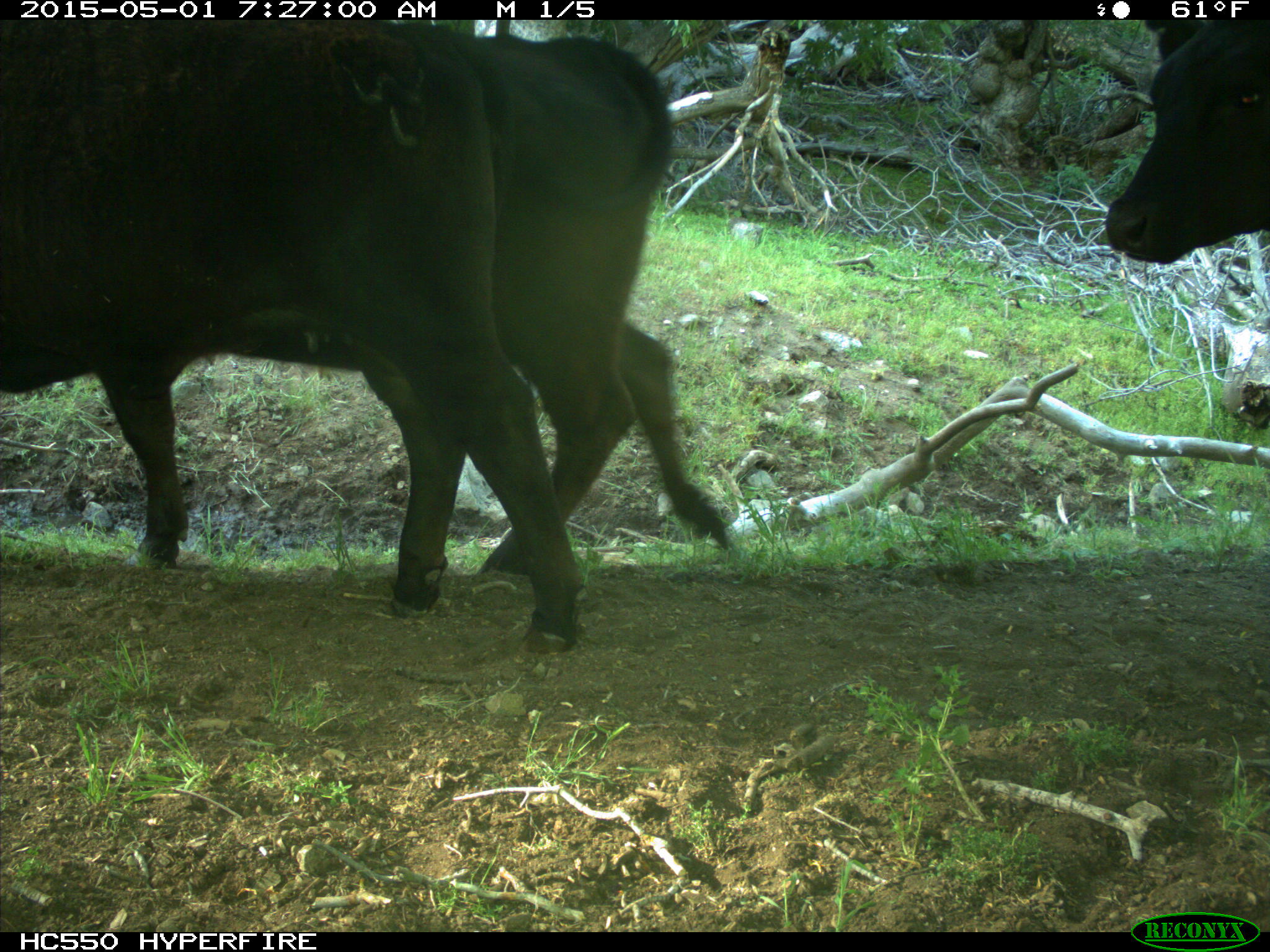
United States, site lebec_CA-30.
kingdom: Animalia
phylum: Chordata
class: Mammalia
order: Artiodactyla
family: Bovidae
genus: Bos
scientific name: Bos taurus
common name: domestic cow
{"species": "Bos taurus (domestic cow)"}